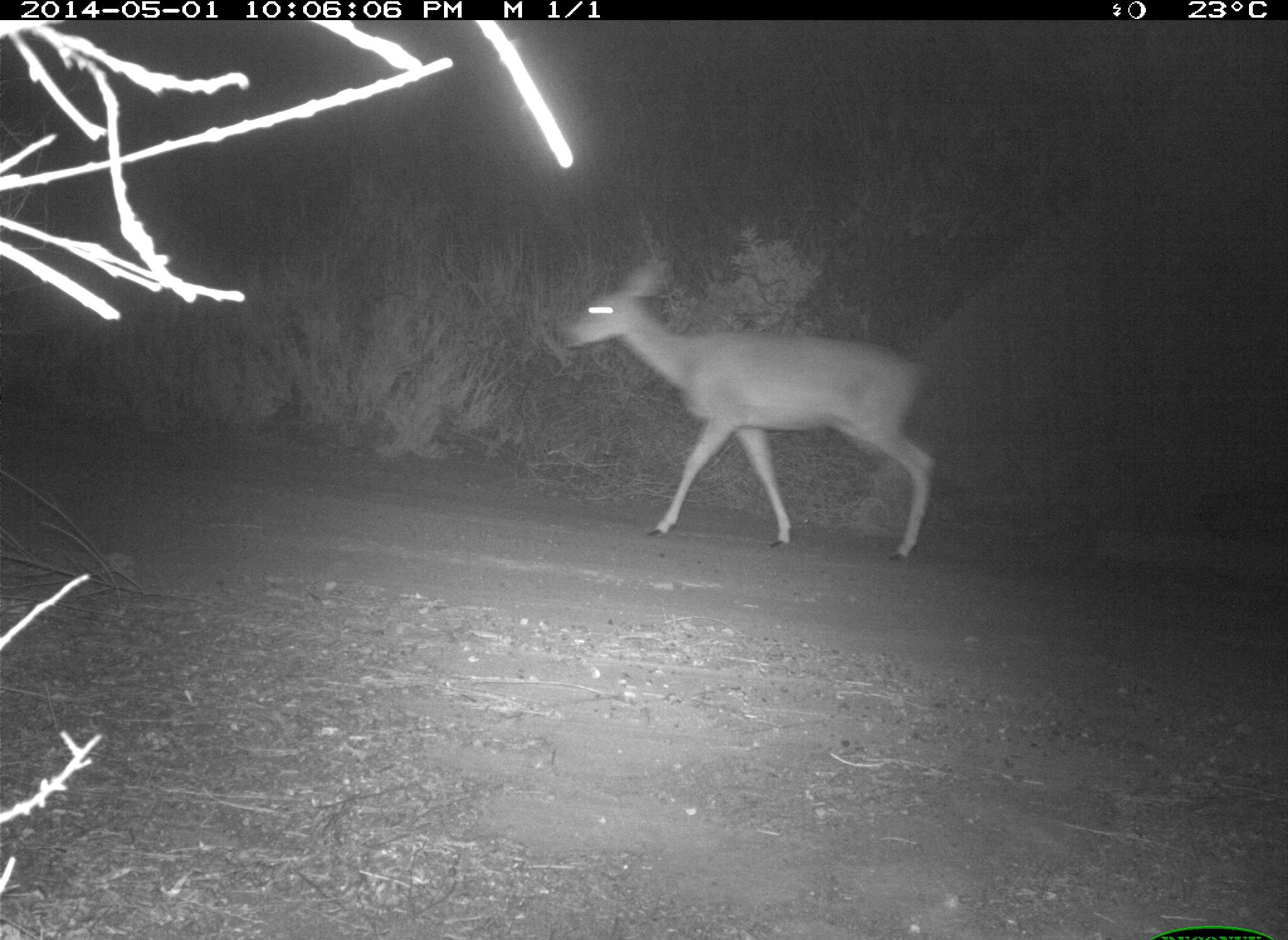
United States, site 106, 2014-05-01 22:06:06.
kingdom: Animalia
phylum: Chordata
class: Mammalia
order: Artiodactyla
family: Cervidae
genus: Odocoileus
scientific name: Odocoileus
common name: deer